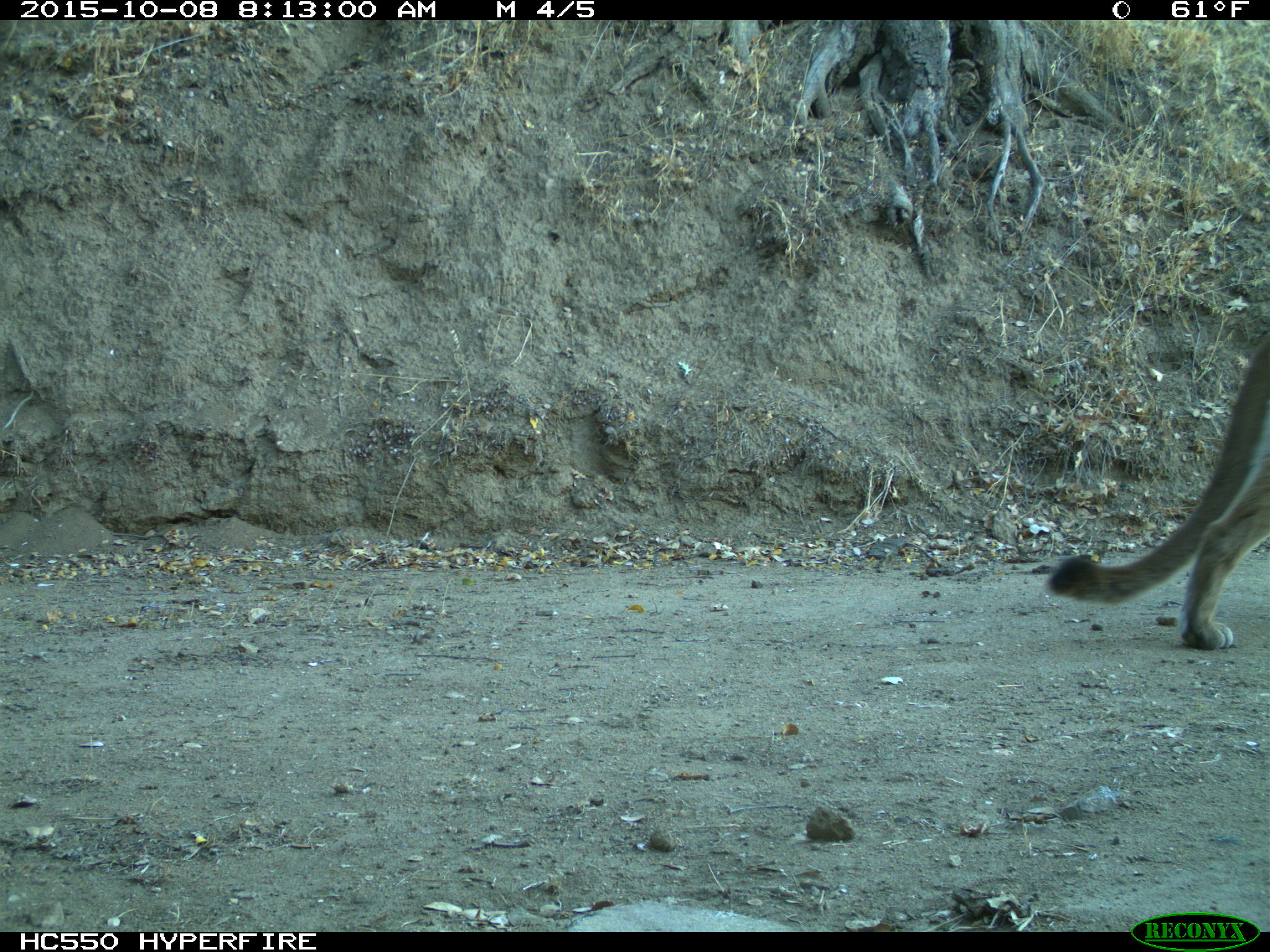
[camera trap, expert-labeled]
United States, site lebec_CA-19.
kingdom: Animalia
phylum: Chordata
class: Mammalia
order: Carnivora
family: Felidae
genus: Puma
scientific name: Puma concolor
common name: mountain lion